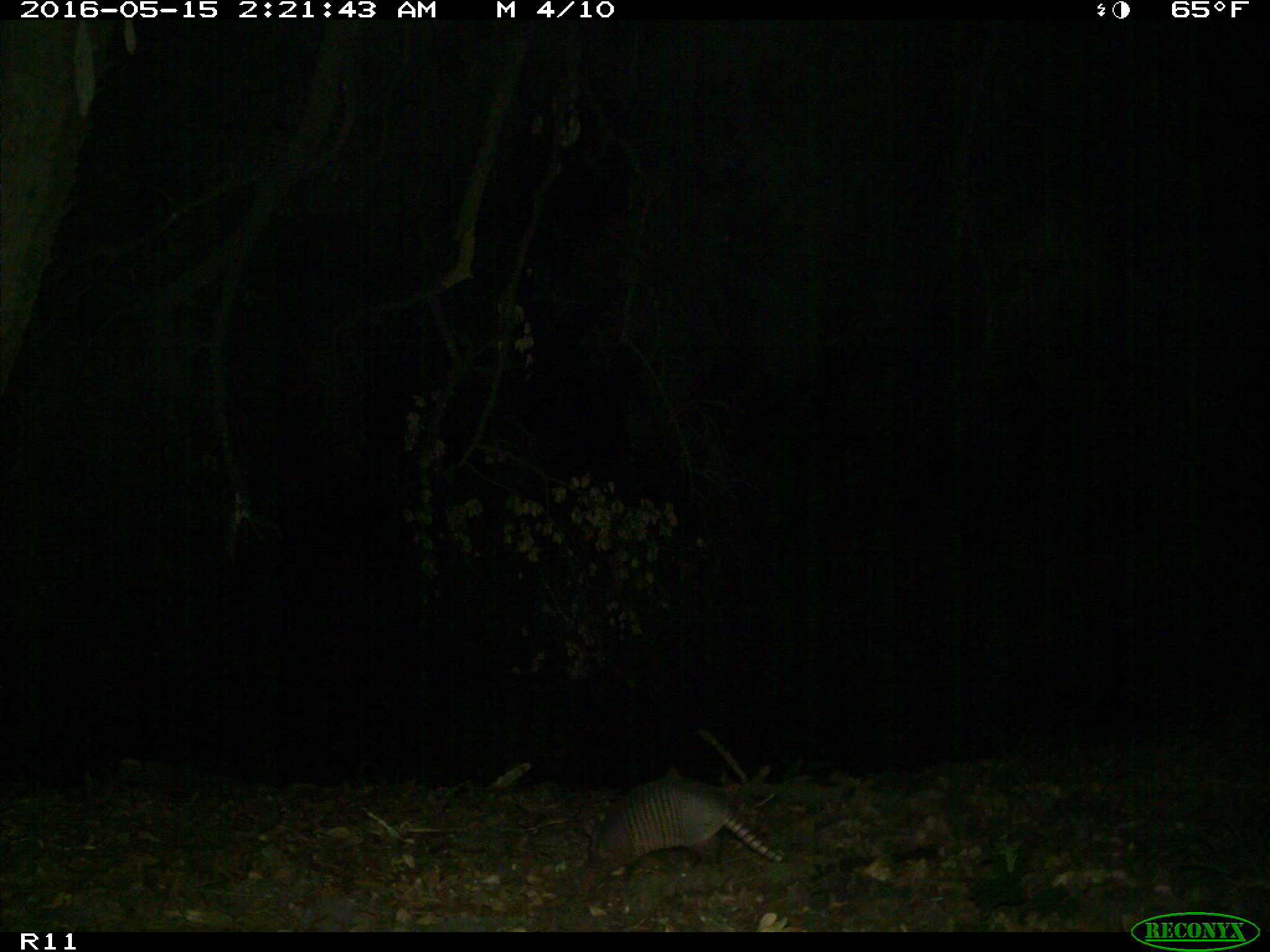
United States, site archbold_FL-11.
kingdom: Animalia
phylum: Chordata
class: Mammalia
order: Cingulata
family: Dasypodidae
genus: Dasypus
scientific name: Dasypus novemcinctus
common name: nine-banded armadillo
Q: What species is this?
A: Dasypus novemcinctus (nine-banded armadillo).